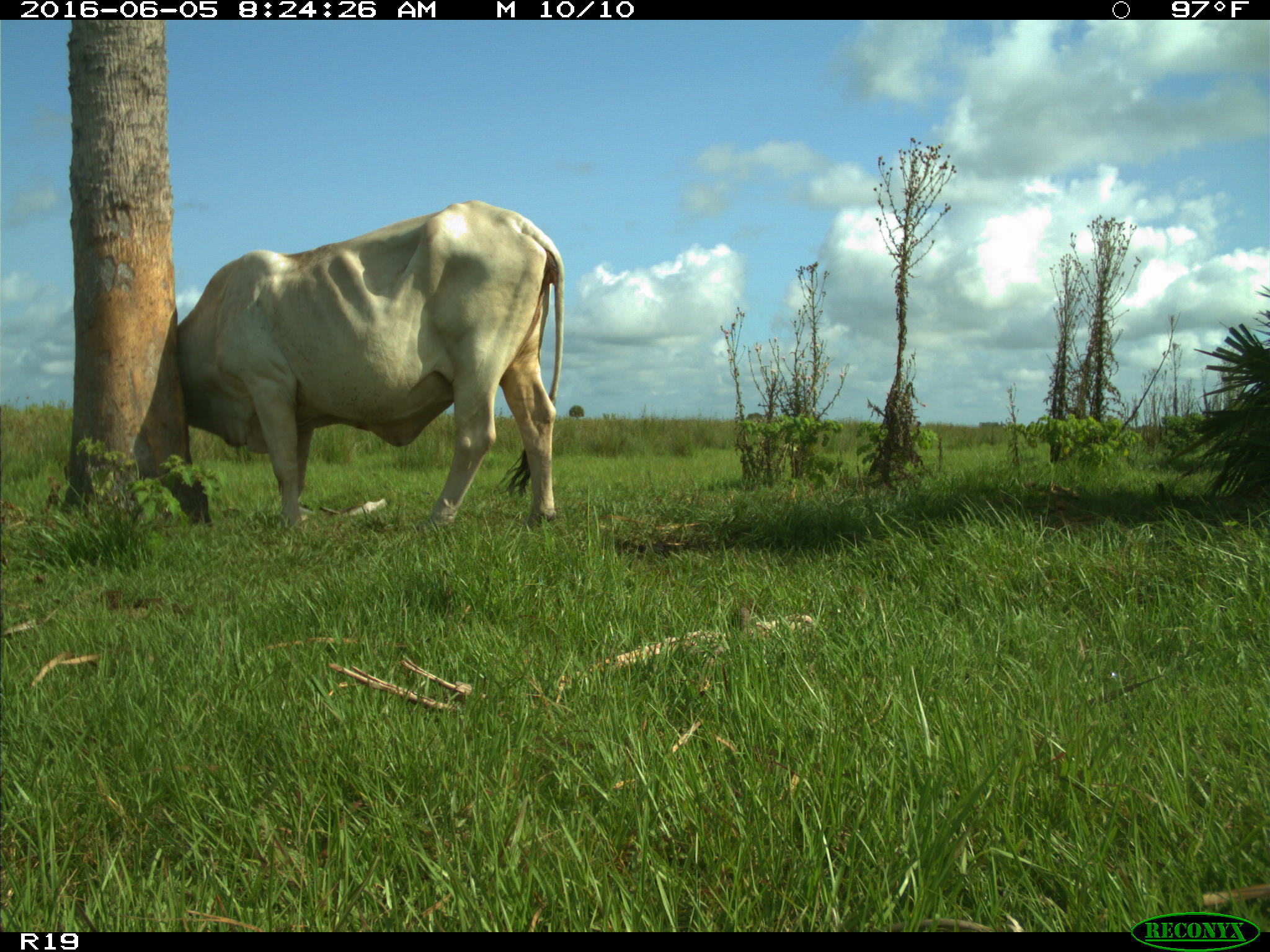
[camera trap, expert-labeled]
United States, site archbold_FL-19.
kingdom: Animalia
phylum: Chordata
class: Mammalia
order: Artiodactyla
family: Bovidae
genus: Bos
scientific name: Bos taurus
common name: domestic cow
Bos taurus (domestic cow).